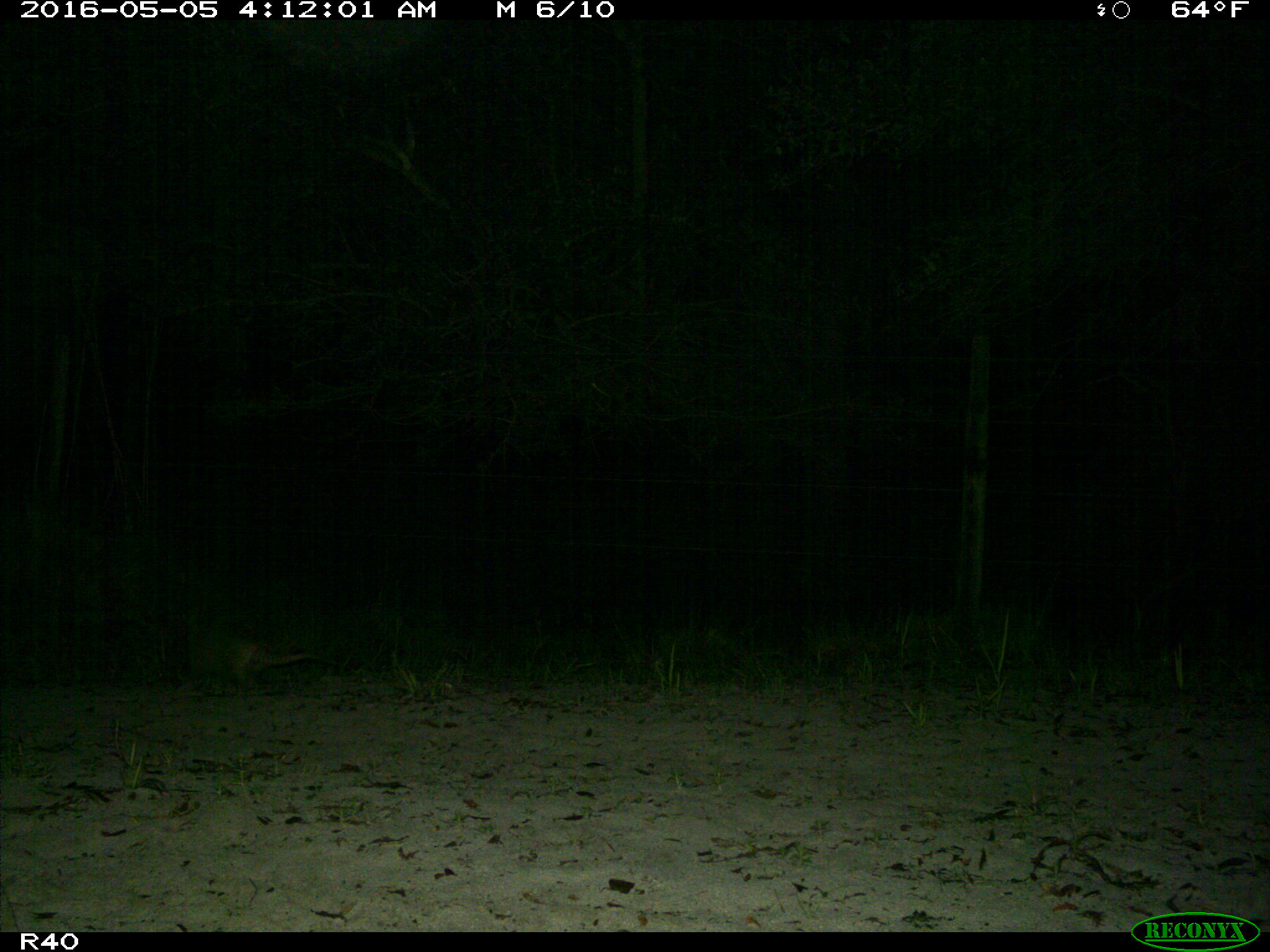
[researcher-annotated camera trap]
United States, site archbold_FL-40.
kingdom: Animalia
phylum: Chordata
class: Mammalia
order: Cingulata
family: Dasypodidae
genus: Dasypus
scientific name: Dasypus novemcinctus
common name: nine-banded armadillo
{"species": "Dasypus novemcinctus (nine-banded armadillo)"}